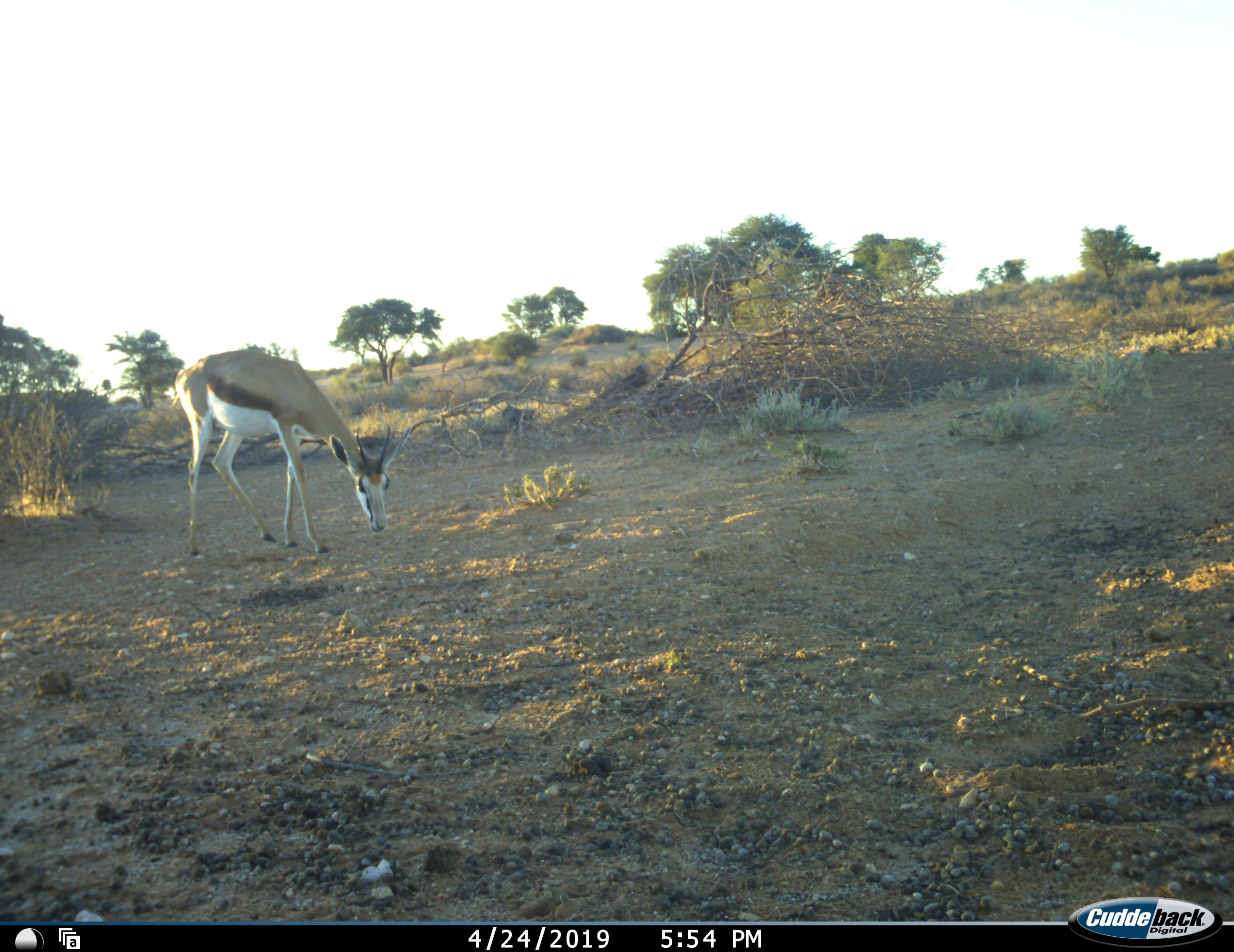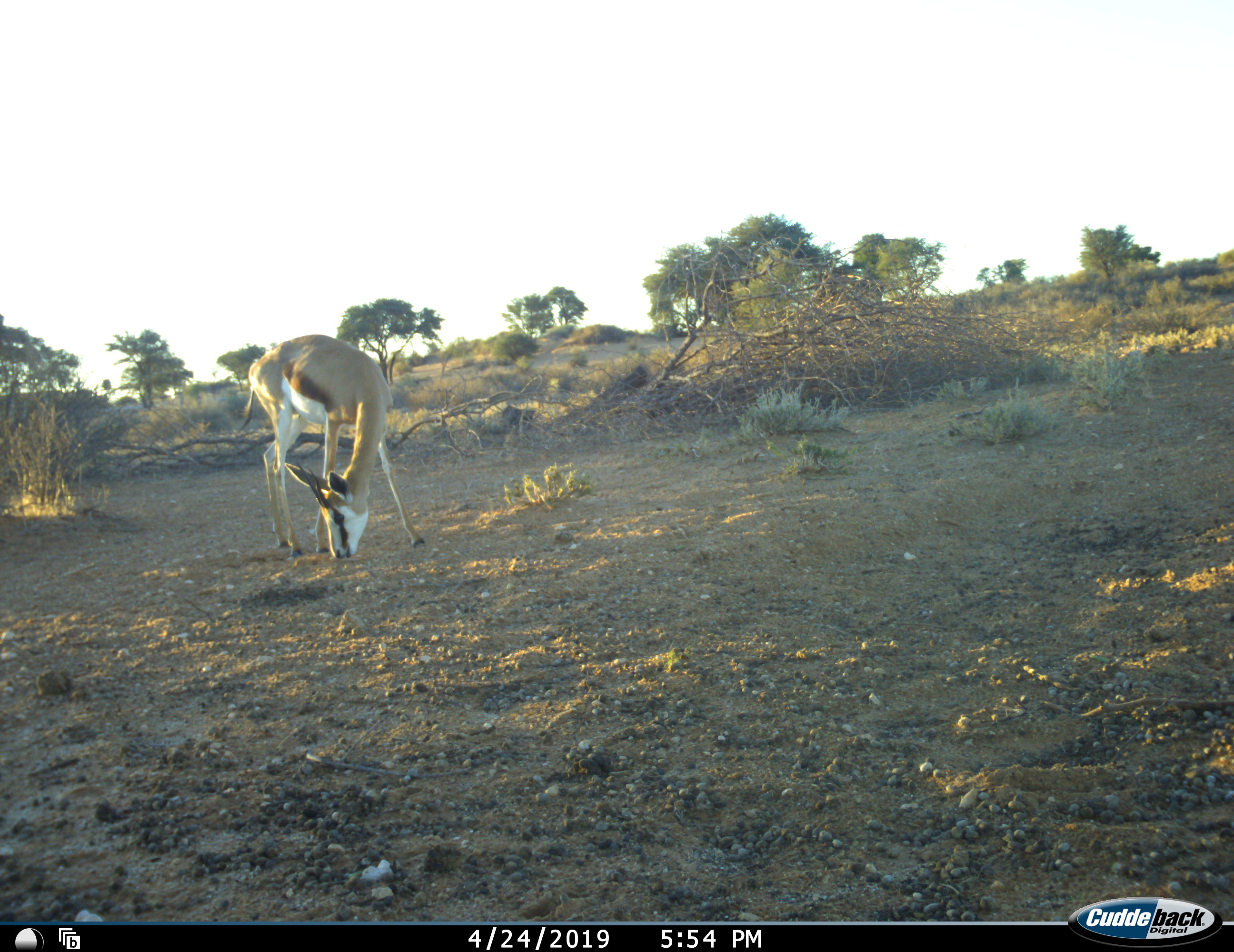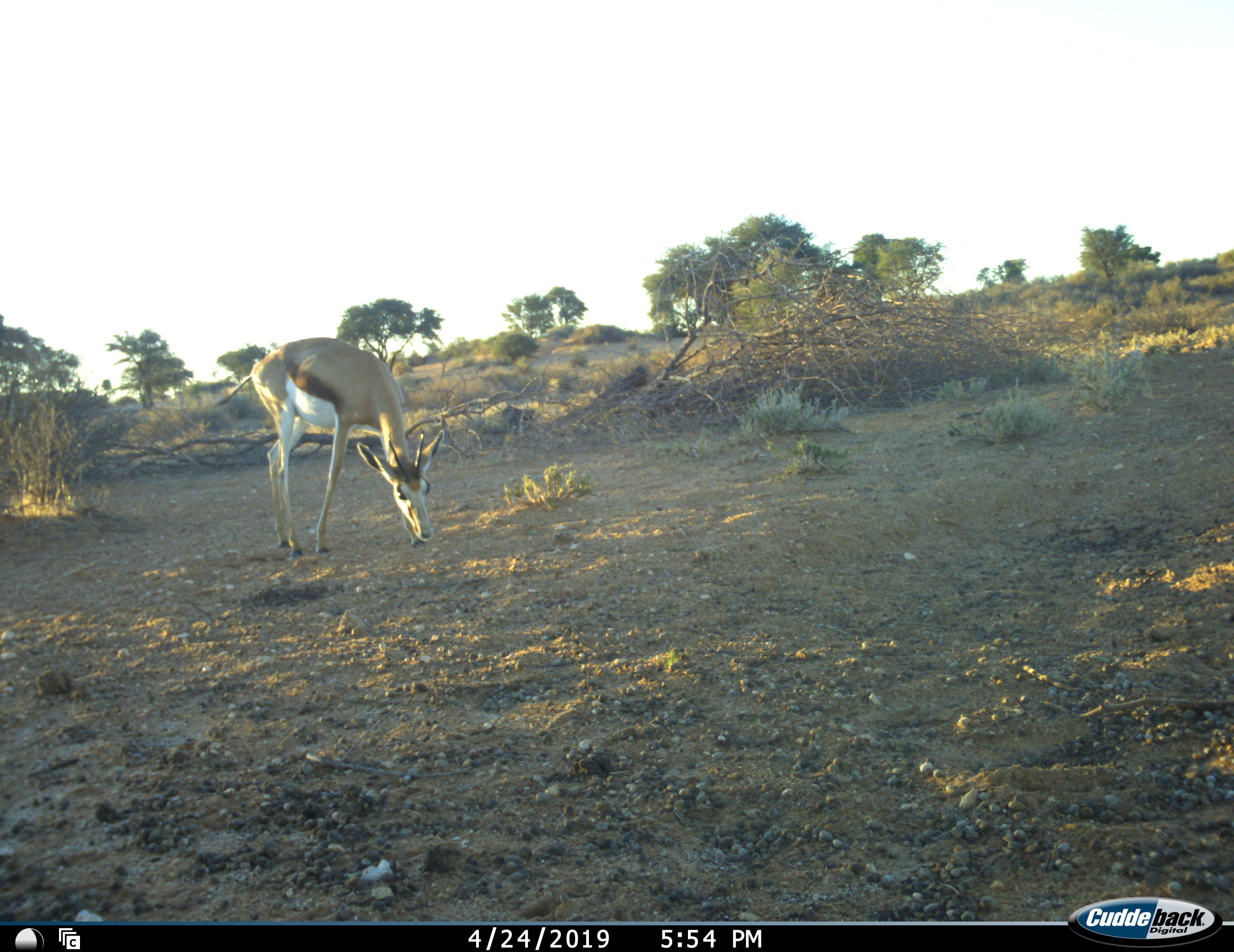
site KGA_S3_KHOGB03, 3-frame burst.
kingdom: Animalia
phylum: Chordata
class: Mammalia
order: Artiodactyla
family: Bovidae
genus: Antidorcas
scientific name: Antidorcas marsupialis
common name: springbok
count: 1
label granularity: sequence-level